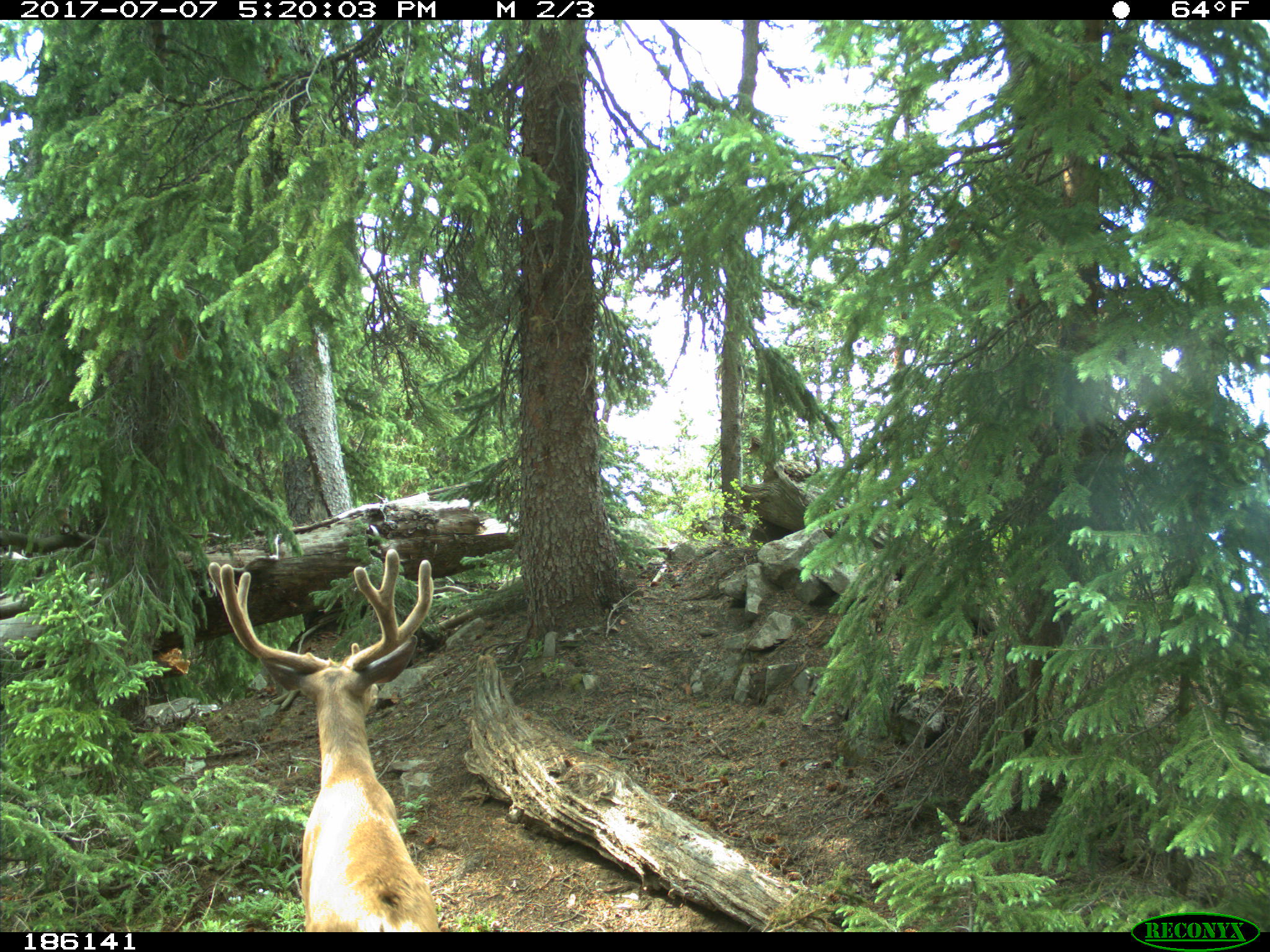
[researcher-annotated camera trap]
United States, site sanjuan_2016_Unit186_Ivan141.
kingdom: Animalia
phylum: Chordata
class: Mammalia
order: Artiodactyla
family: Cervidae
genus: Odocoileus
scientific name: Odocoileus hemionus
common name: mule deer